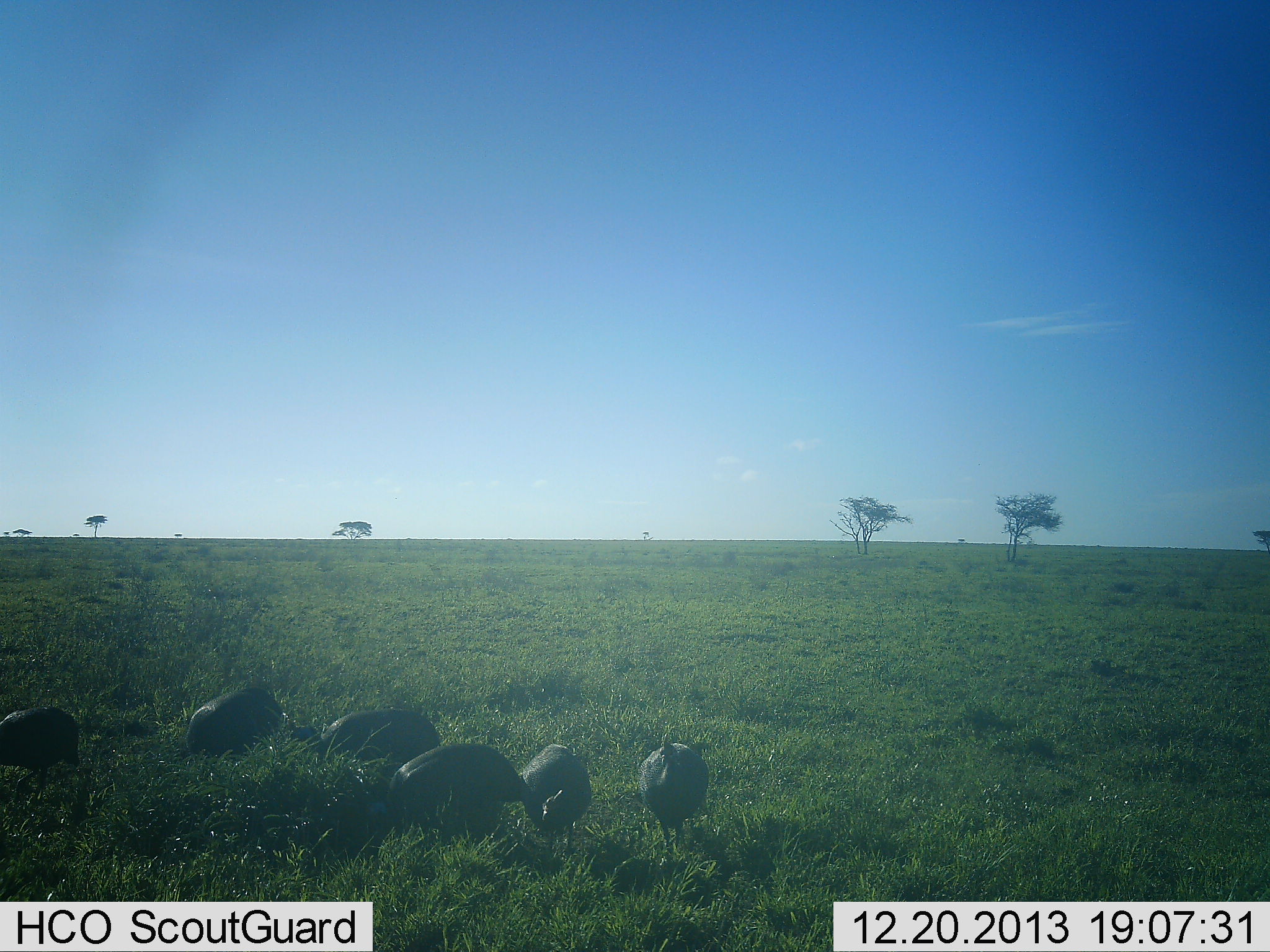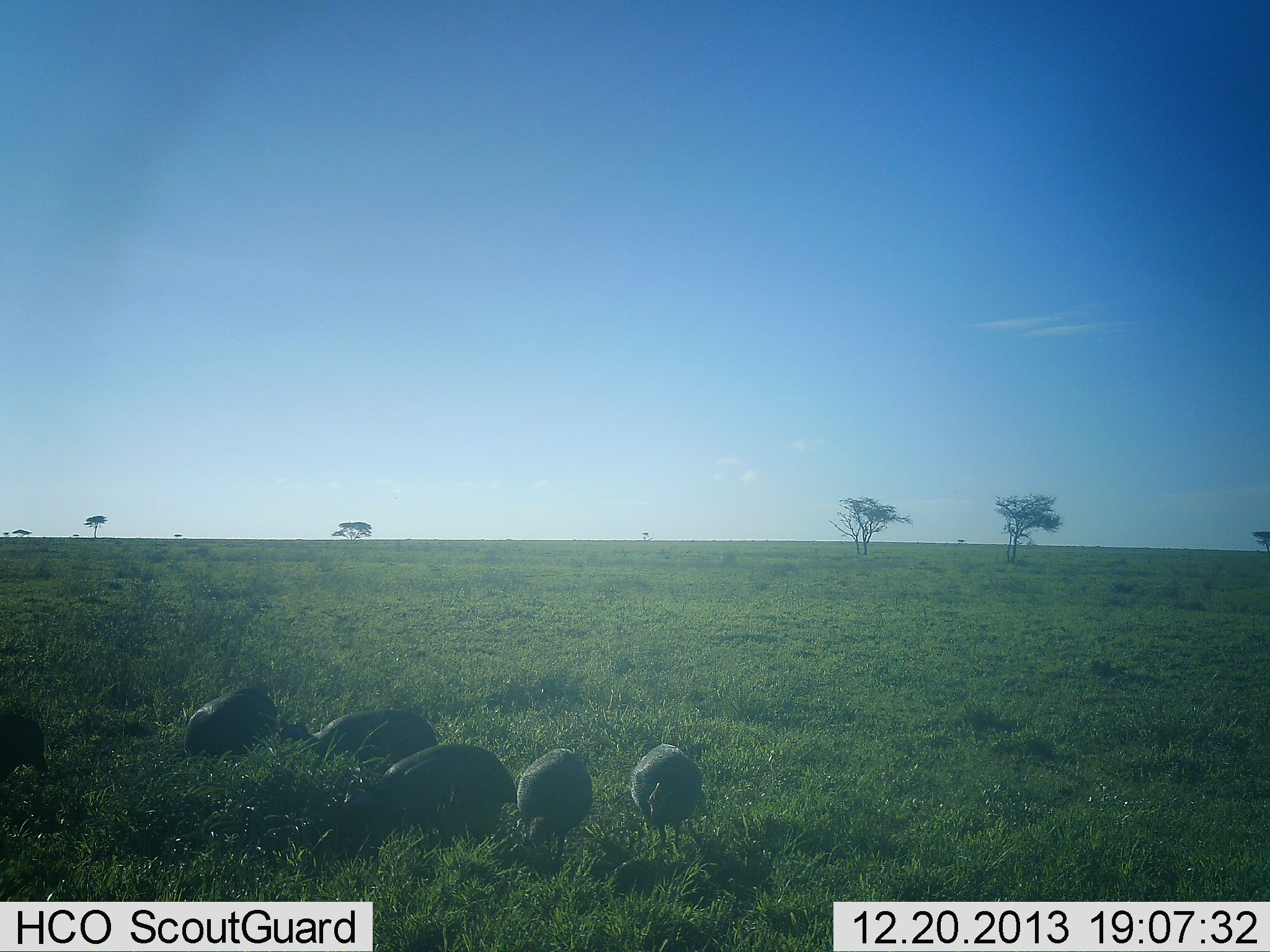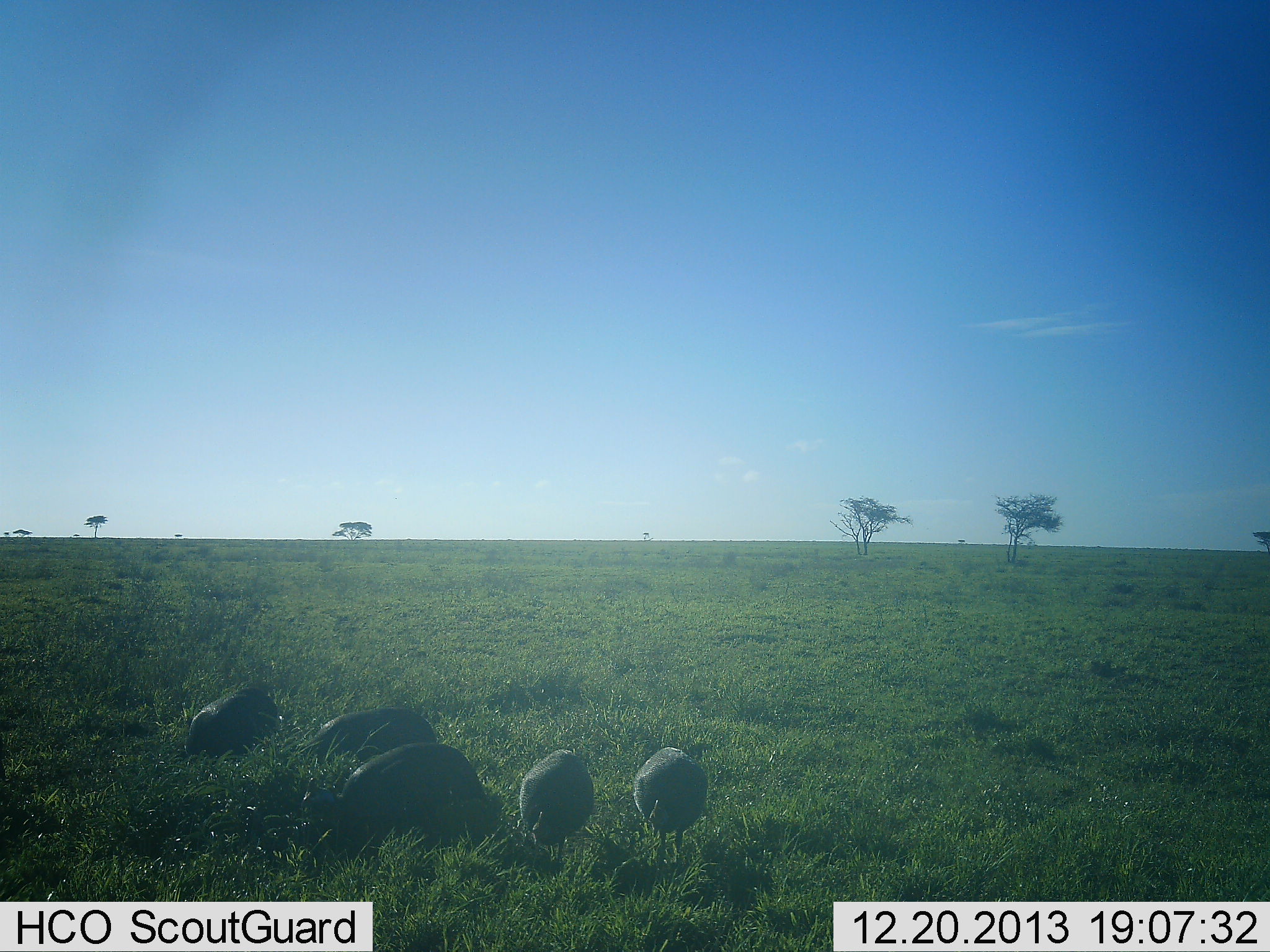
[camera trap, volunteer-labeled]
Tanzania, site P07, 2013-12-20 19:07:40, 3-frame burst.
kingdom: Animalia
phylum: Chordata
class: Aves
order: Galliformes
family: Numididae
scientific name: Numididae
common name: guinea fowl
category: guineafowl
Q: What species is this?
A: Guineafowl (guinea fowl) (Numididae).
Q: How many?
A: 6.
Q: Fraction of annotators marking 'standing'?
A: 10%.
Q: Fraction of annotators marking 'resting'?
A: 0%.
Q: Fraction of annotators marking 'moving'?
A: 40%.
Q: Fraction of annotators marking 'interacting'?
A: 0%.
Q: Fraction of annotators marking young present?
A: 0%.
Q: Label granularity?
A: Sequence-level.